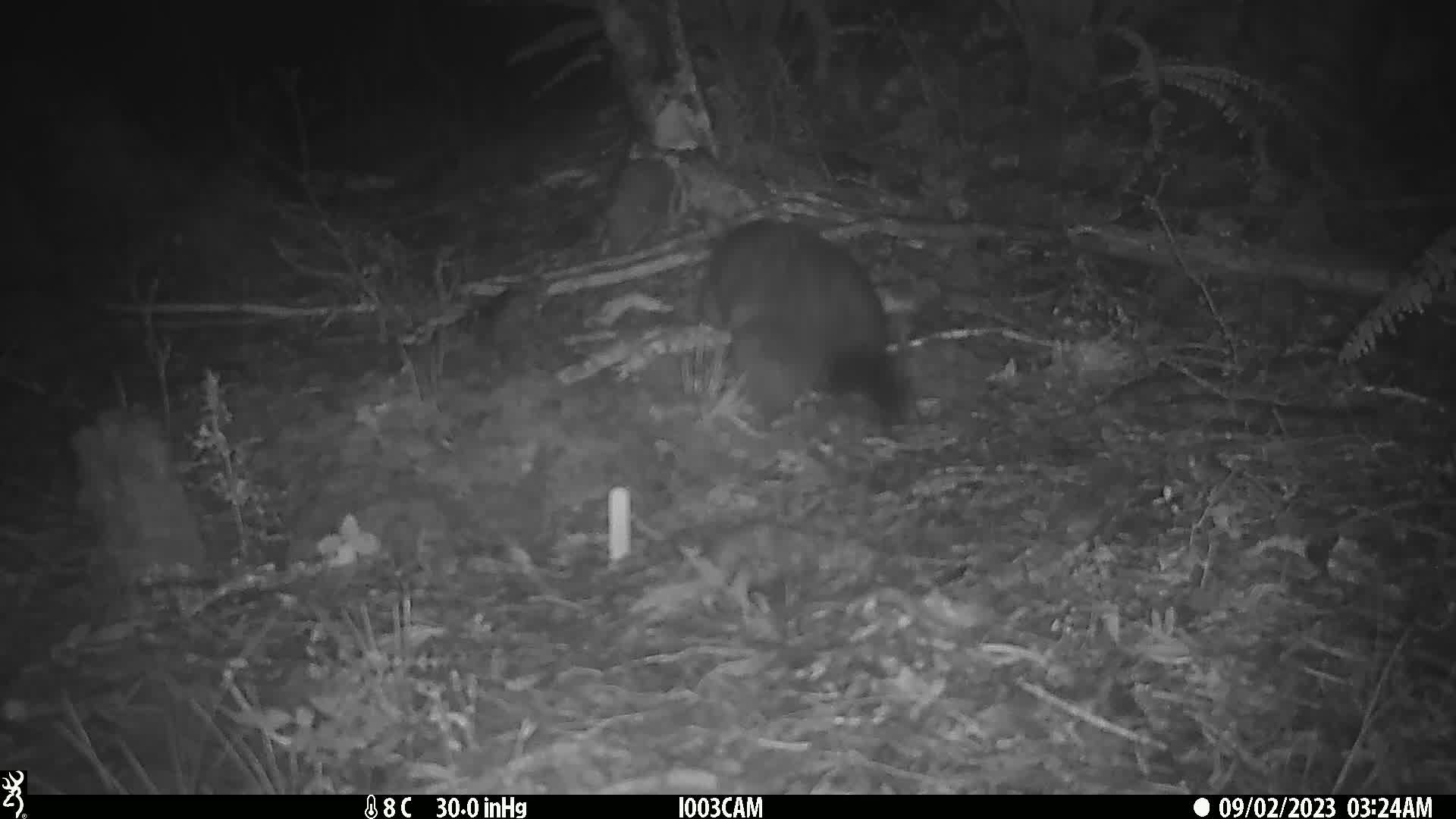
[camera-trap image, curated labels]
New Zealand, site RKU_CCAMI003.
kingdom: Animalia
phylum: Chordata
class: Mammalia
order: Diprotodontia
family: Phalangeridae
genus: Trichosurus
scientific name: Trichosurus vulpecula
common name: common brushtail possum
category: possum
Possum (common brushtail possum) (Trichosurus vulpecula).